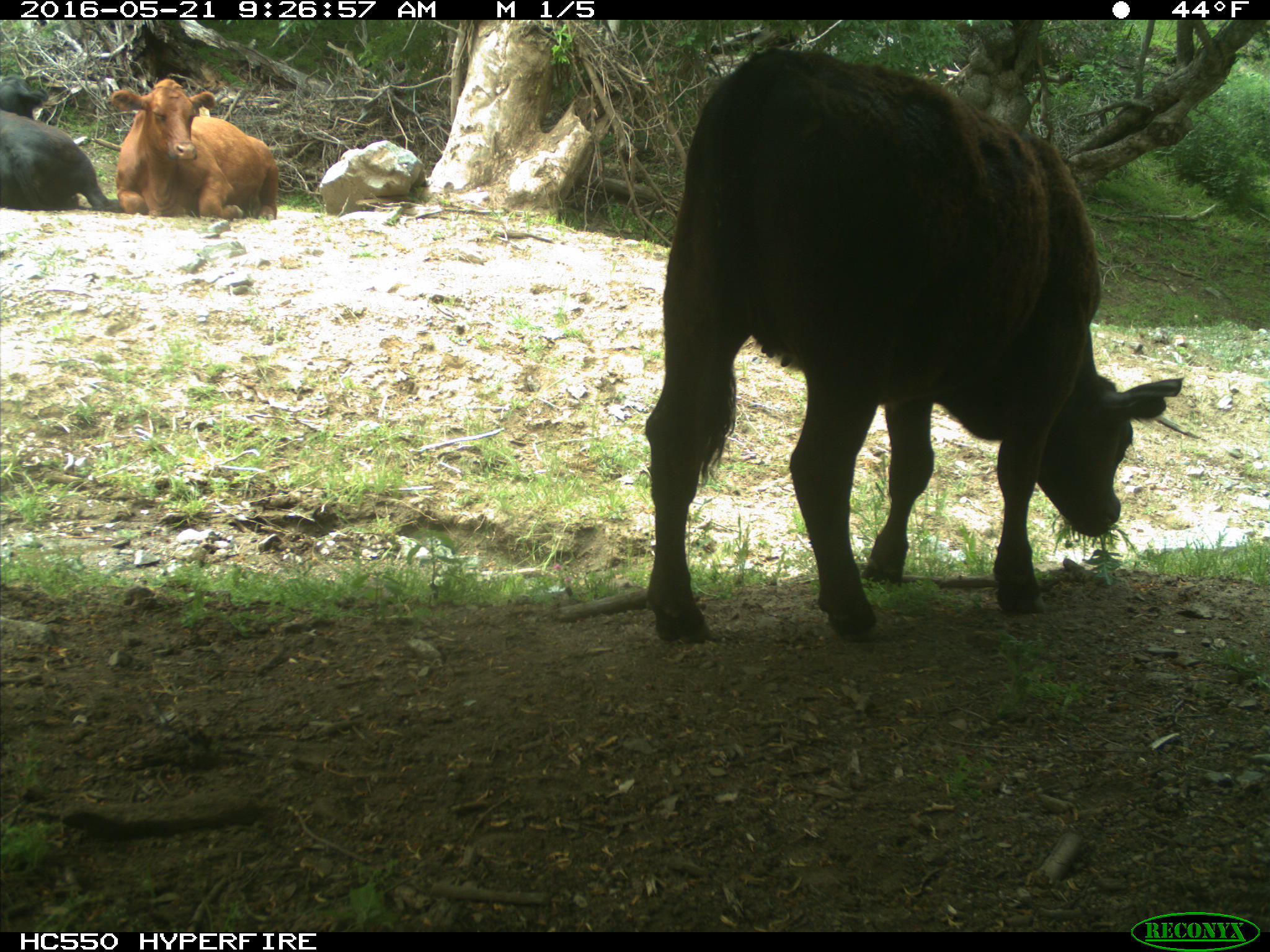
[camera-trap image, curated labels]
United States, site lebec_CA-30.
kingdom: Animalia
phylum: Chordata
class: Mammalia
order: Artiodactyla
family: Bovidae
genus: Bos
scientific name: Bos taurus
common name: domestic cow